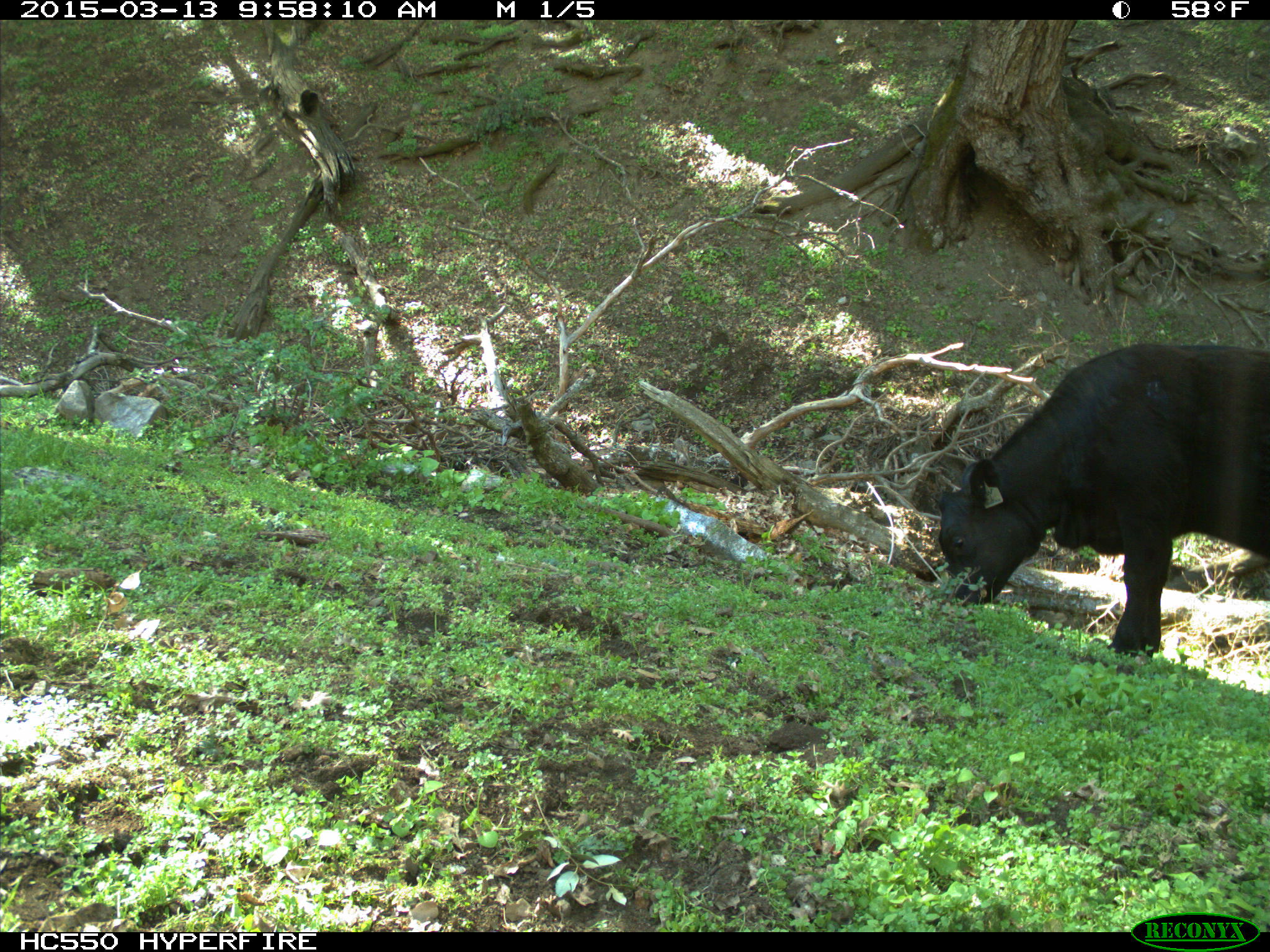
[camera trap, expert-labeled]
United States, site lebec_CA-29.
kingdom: Animalia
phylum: Chordata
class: Mammalia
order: Artiodactyla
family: Bovidae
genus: Bos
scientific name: Bos taurus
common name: domestic cow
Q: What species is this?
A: Bos taurus (domestic cow).